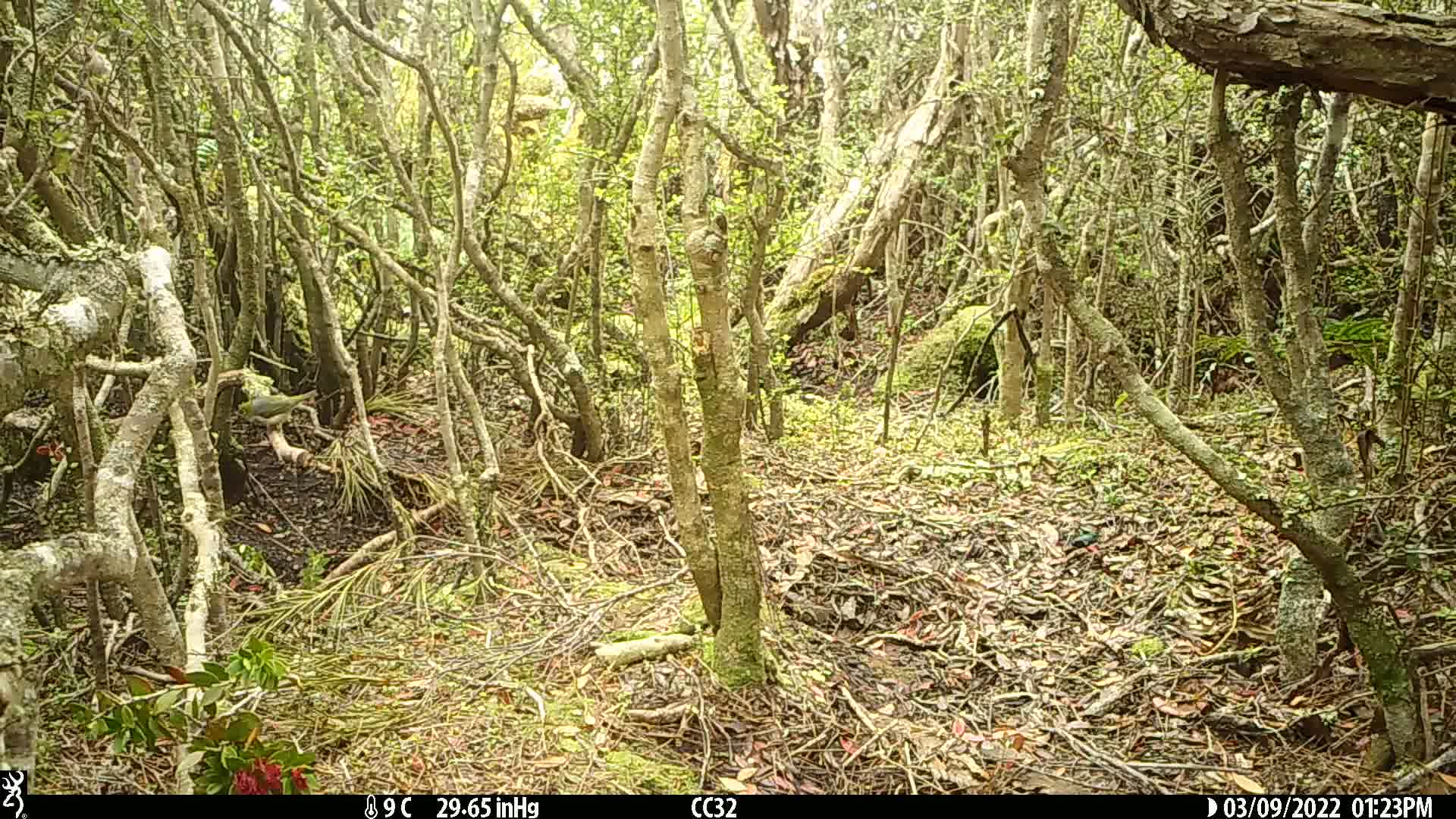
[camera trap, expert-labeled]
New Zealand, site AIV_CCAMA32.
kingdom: Animalia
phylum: Chordata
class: Aves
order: Passeriformes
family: Zosteropidae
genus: Zosterops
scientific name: Zosterops lateralis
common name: silvereye